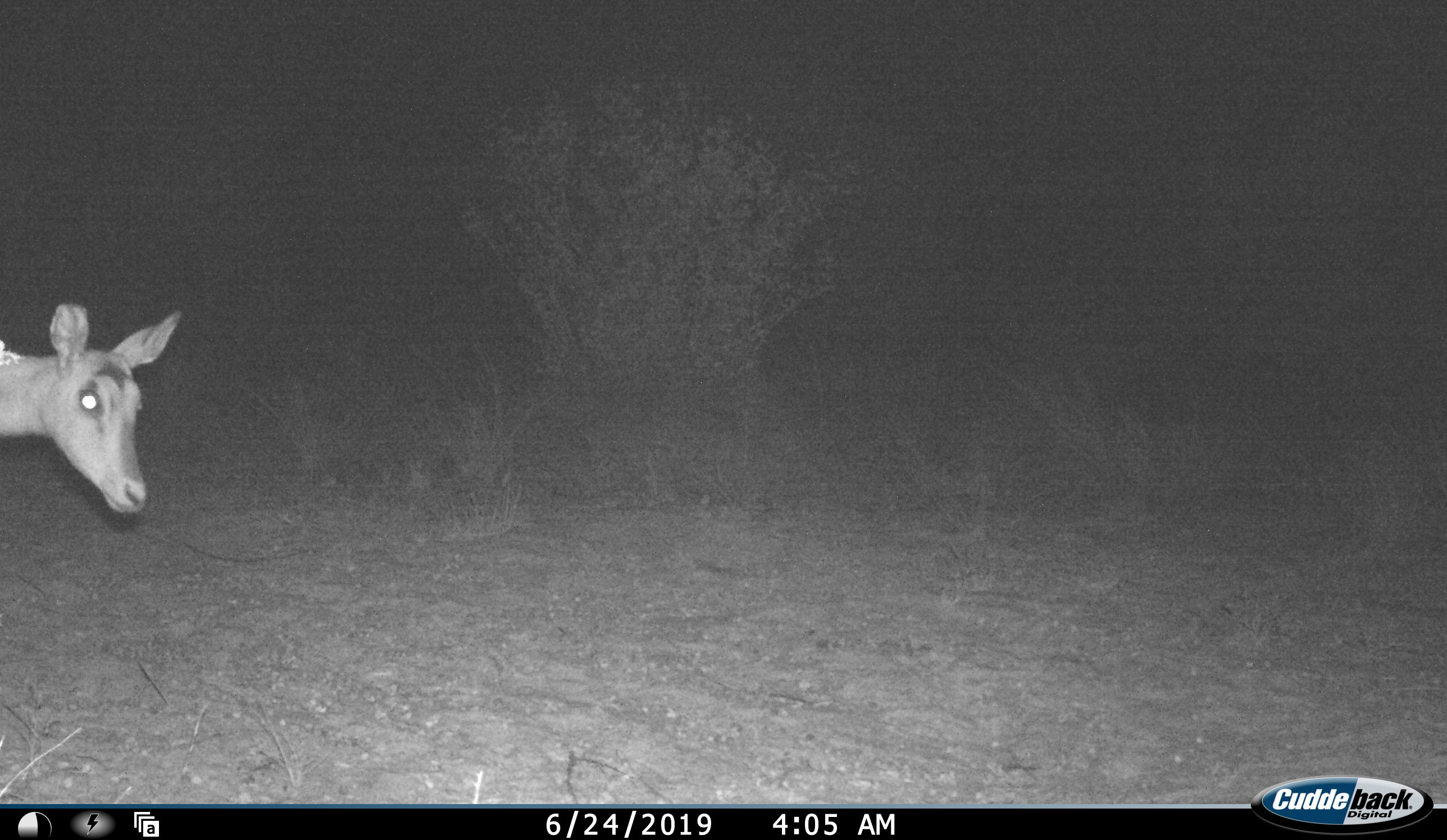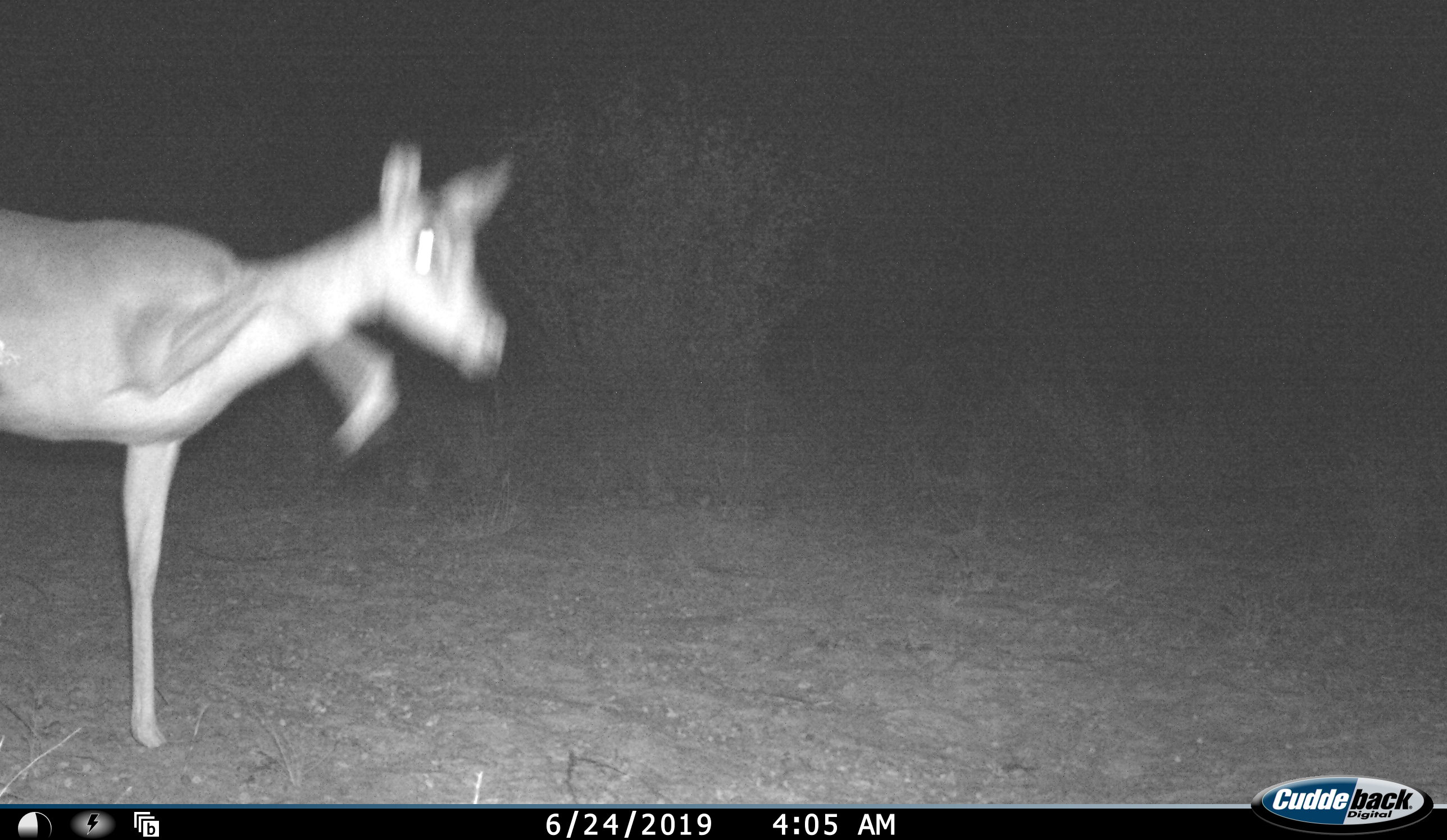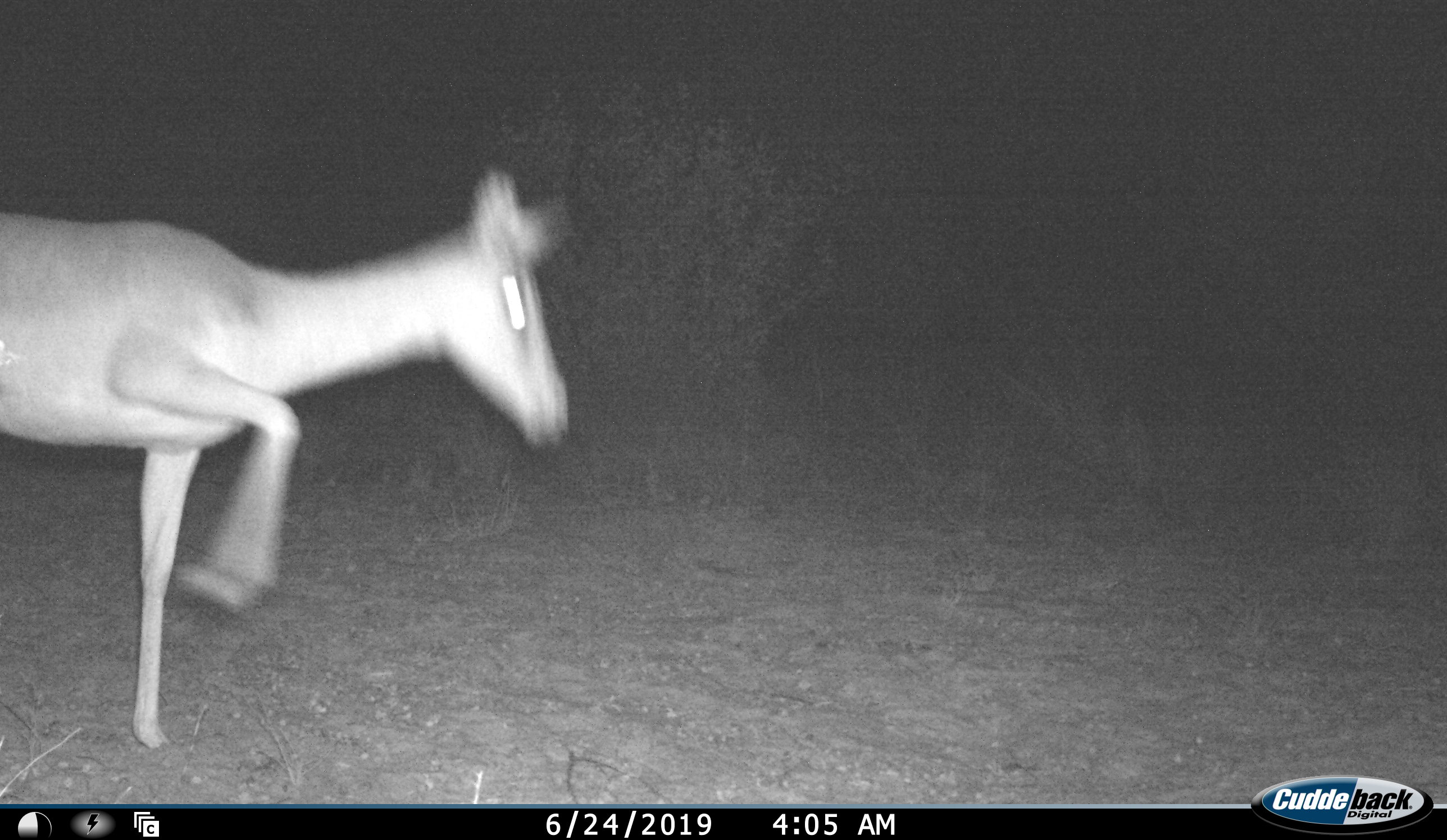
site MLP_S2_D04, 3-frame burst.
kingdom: Animalia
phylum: Chordata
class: Mammalia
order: Artiodactyla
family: Bovidae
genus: Aepyceros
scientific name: Aepyceros melampus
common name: impala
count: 1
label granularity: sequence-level